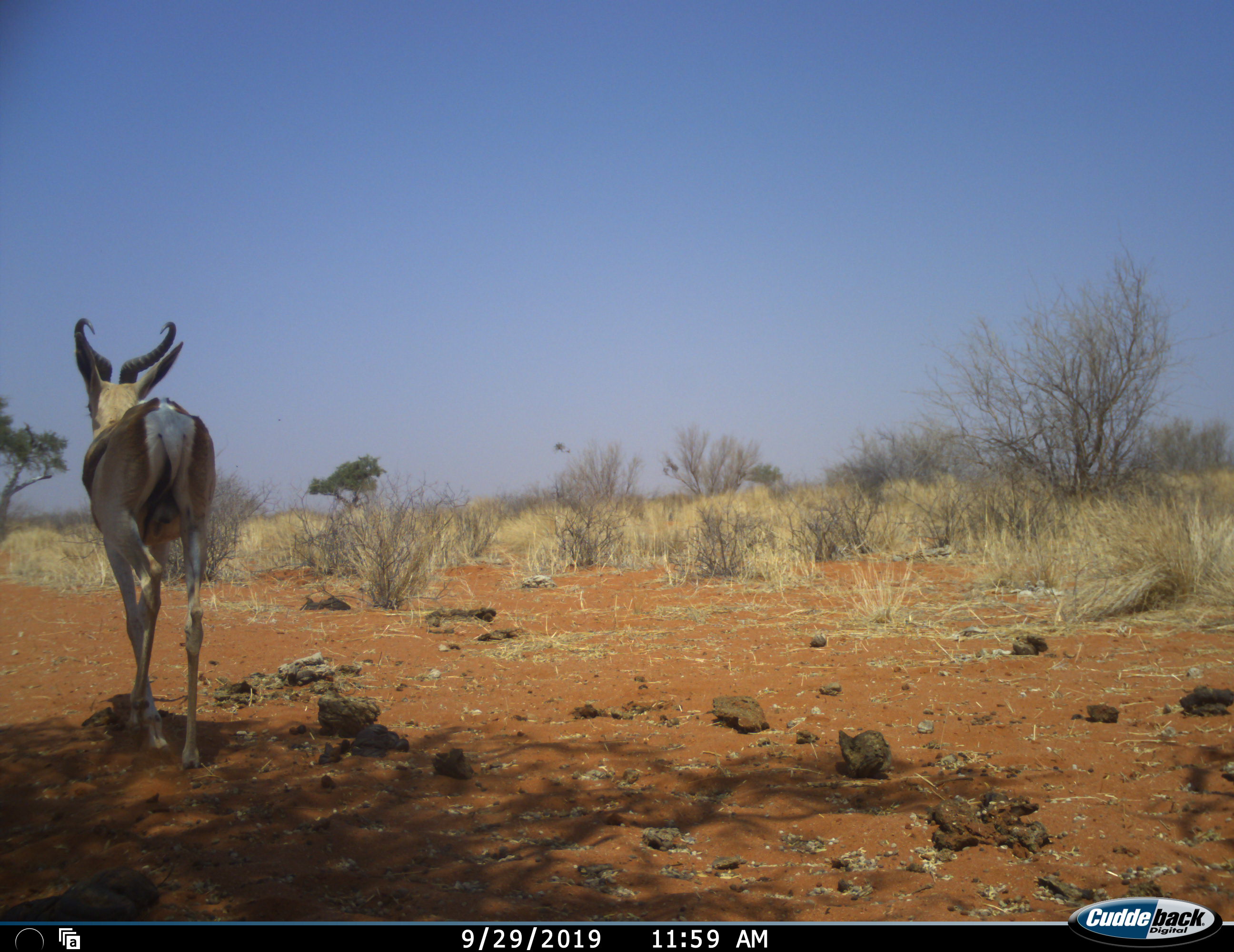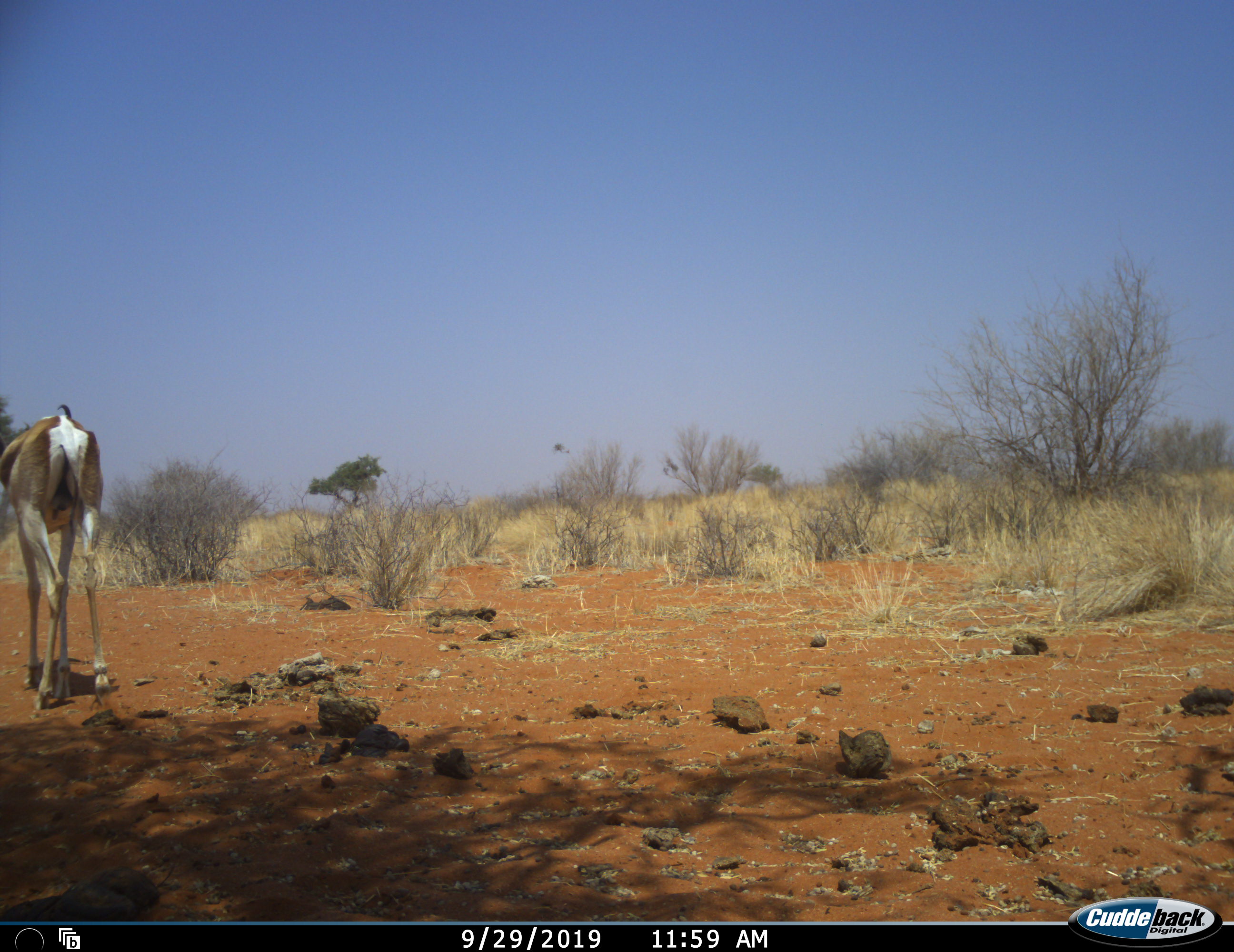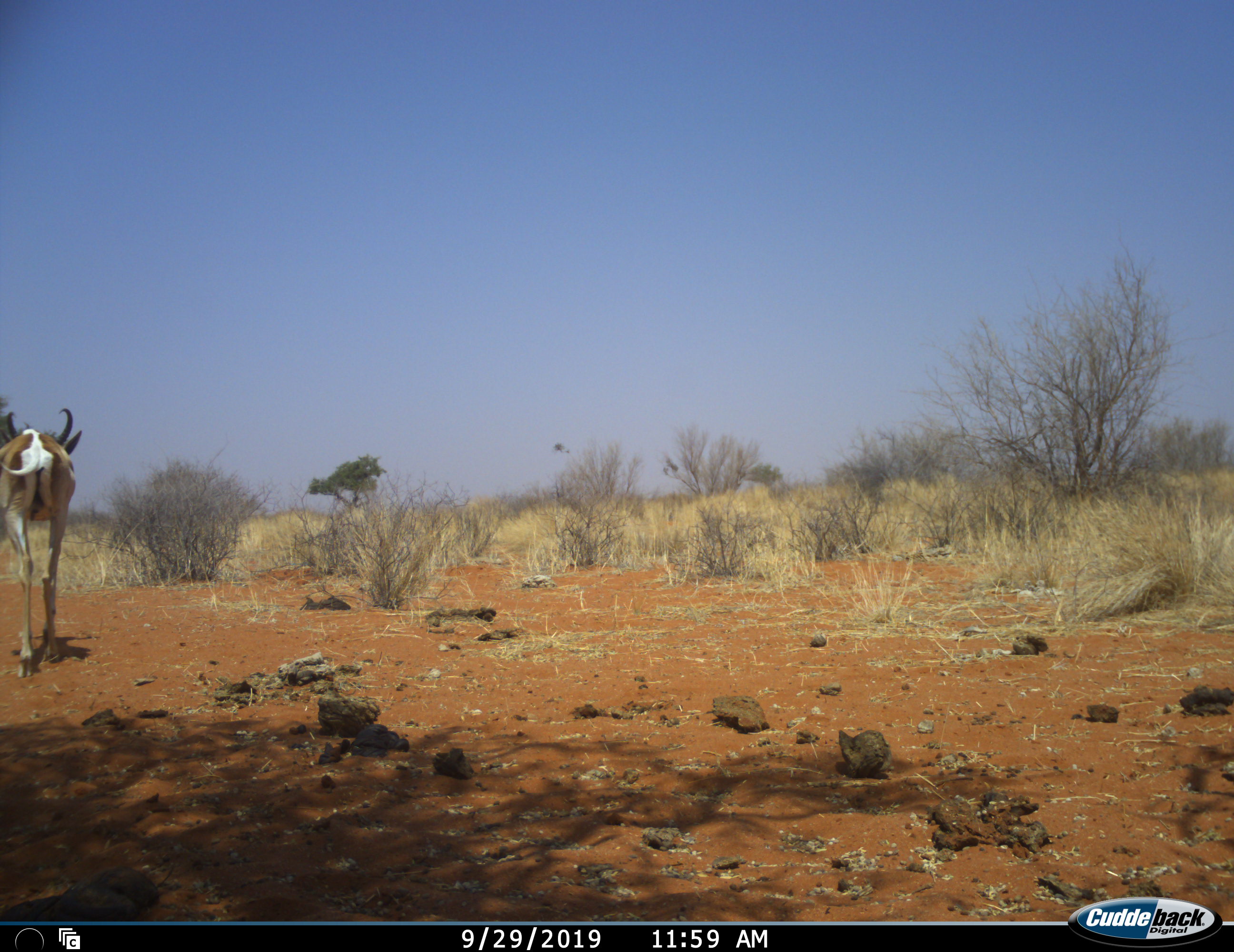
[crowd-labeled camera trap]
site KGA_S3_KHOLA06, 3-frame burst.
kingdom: Animalia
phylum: Chordata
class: Mammalia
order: Artiodactyla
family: Bovidae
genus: Antidorcas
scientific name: Antidorcas marsupialis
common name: springbok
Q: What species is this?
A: Springbok (Antidorcas marsupialis).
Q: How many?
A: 1.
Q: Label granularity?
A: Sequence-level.